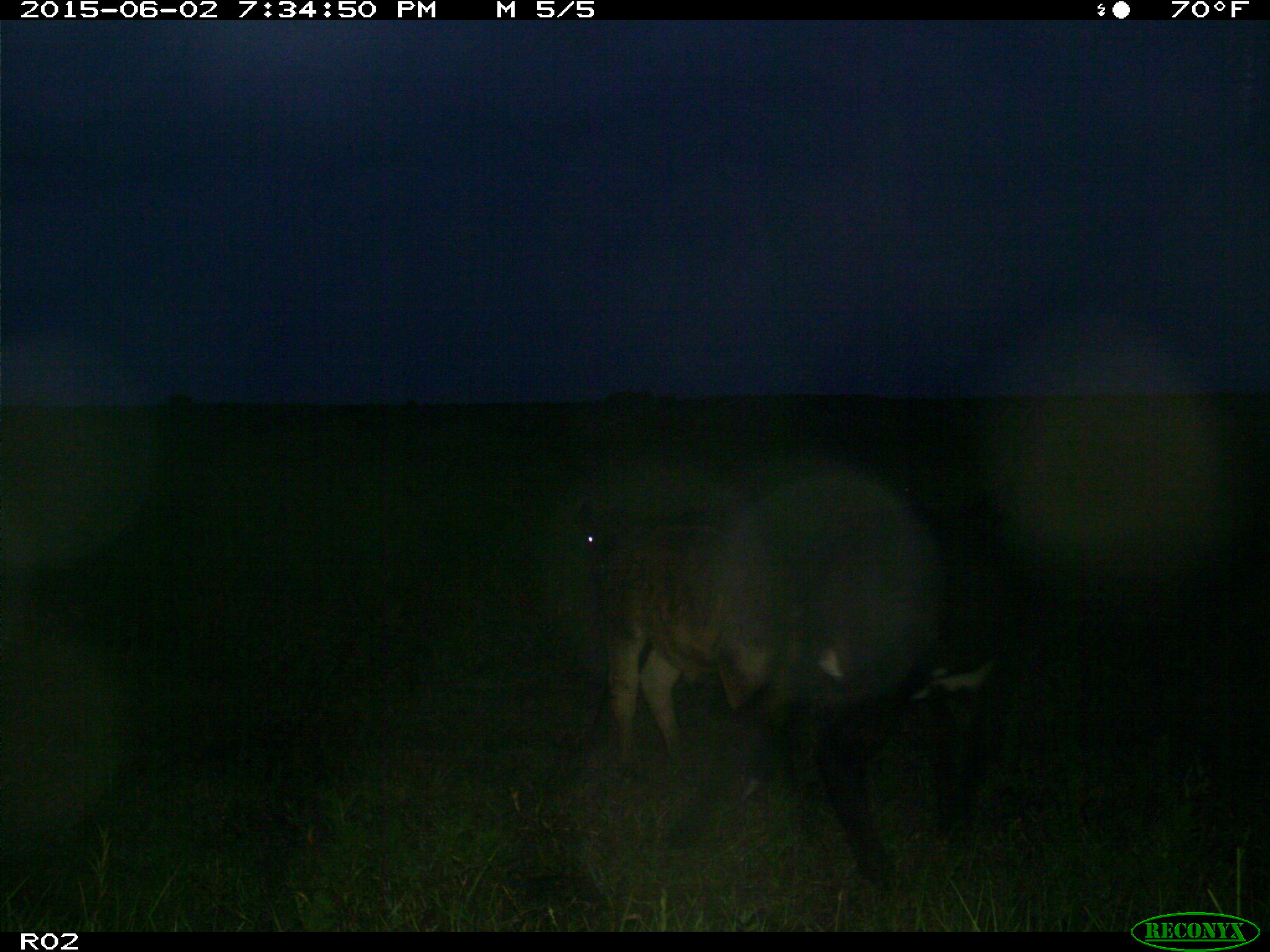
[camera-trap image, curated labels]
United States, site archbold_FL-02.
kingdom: Animalia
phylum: Chordata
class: Mammalia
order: Artiodactyla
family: Bovidae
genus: Bos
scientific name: Bos taurus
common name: domestic cow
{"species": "Bos taurus (domestic cow)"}